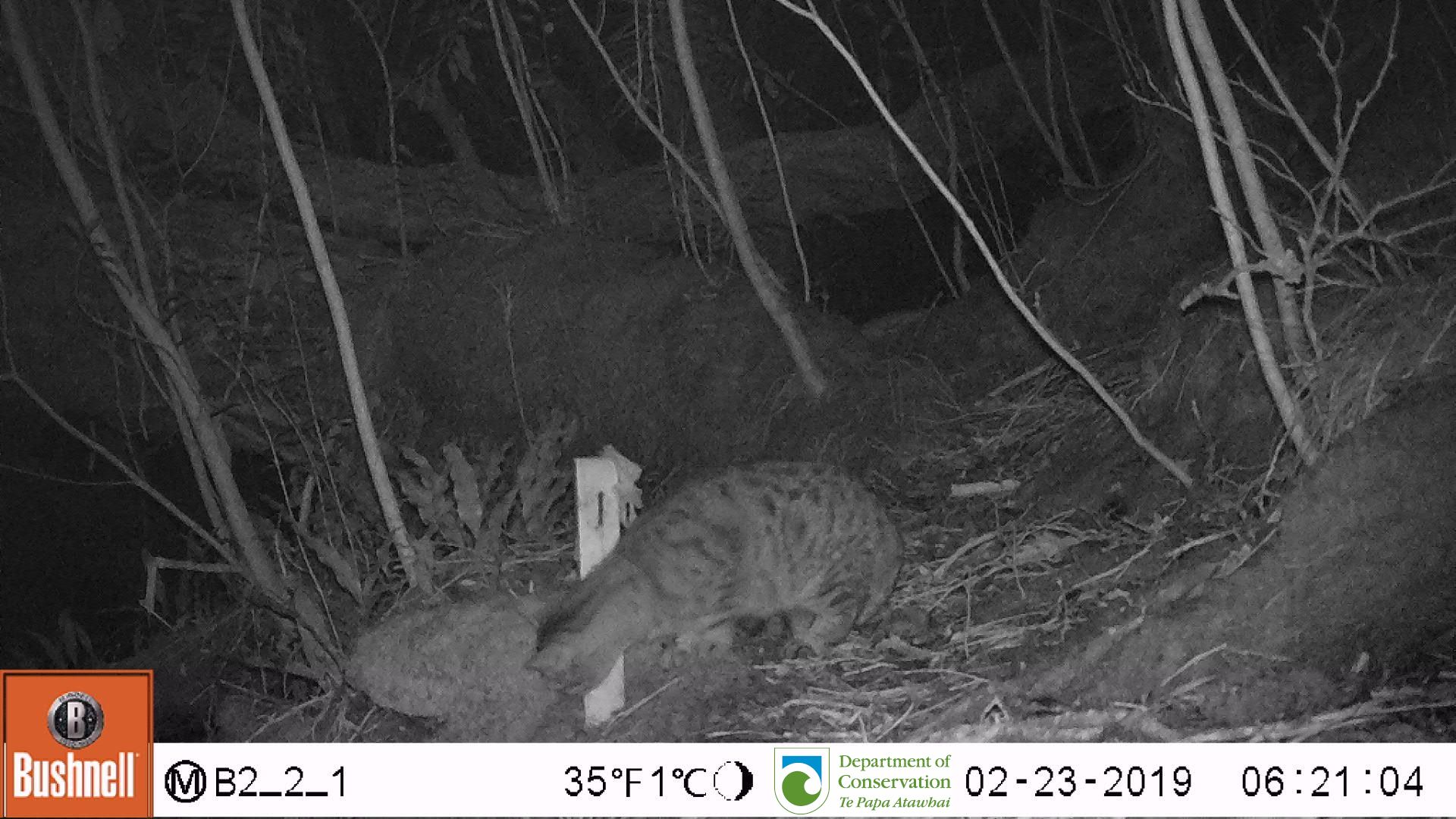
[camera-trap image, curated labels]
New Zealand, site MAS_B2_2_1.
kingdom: Animalia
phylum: Chordata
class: Mammalia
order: Carnivora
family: Felidae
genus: Felis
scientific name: Felis catus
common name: domestic cat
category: cat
Cat (domestic cat) (Felis catus).